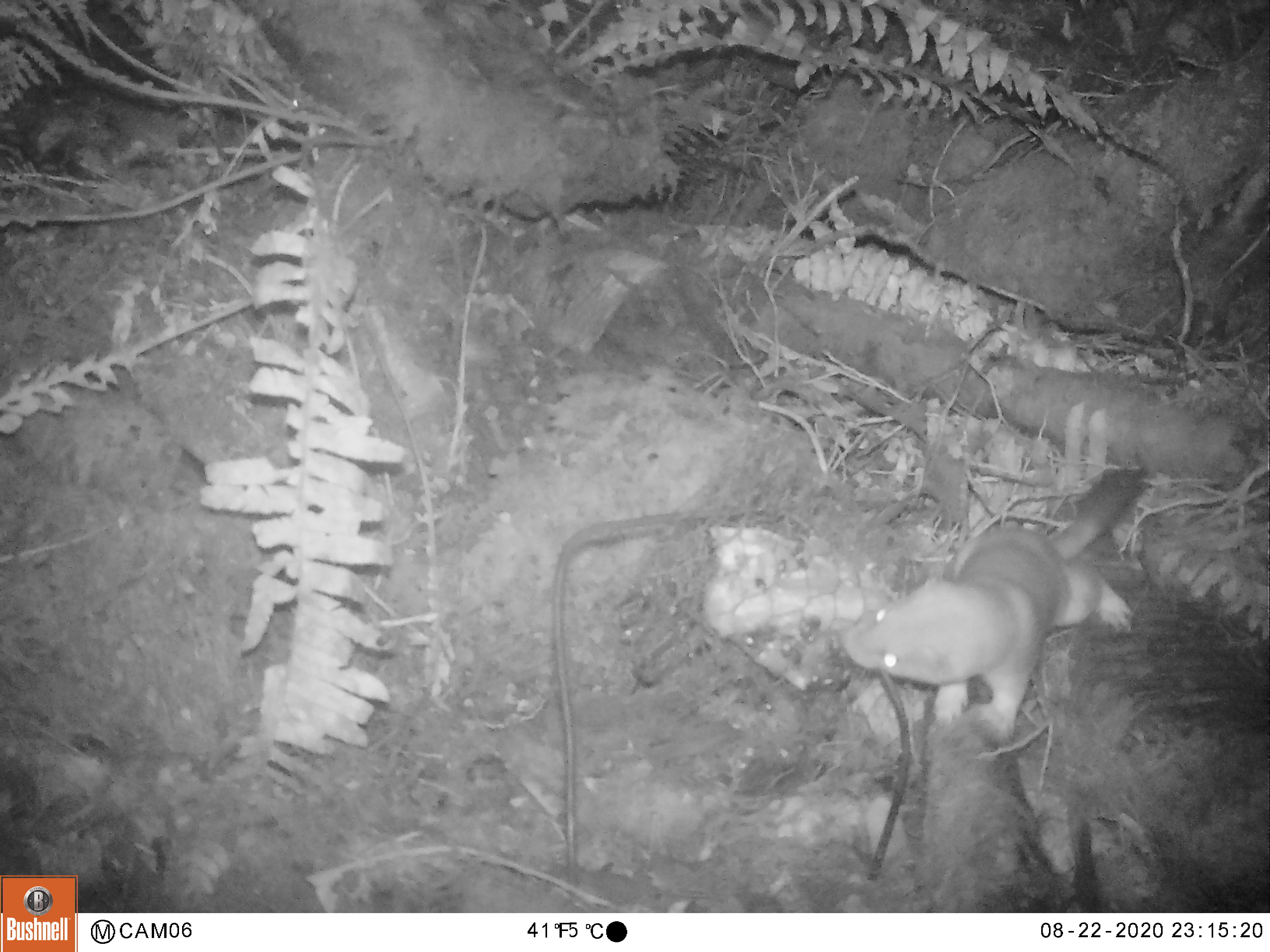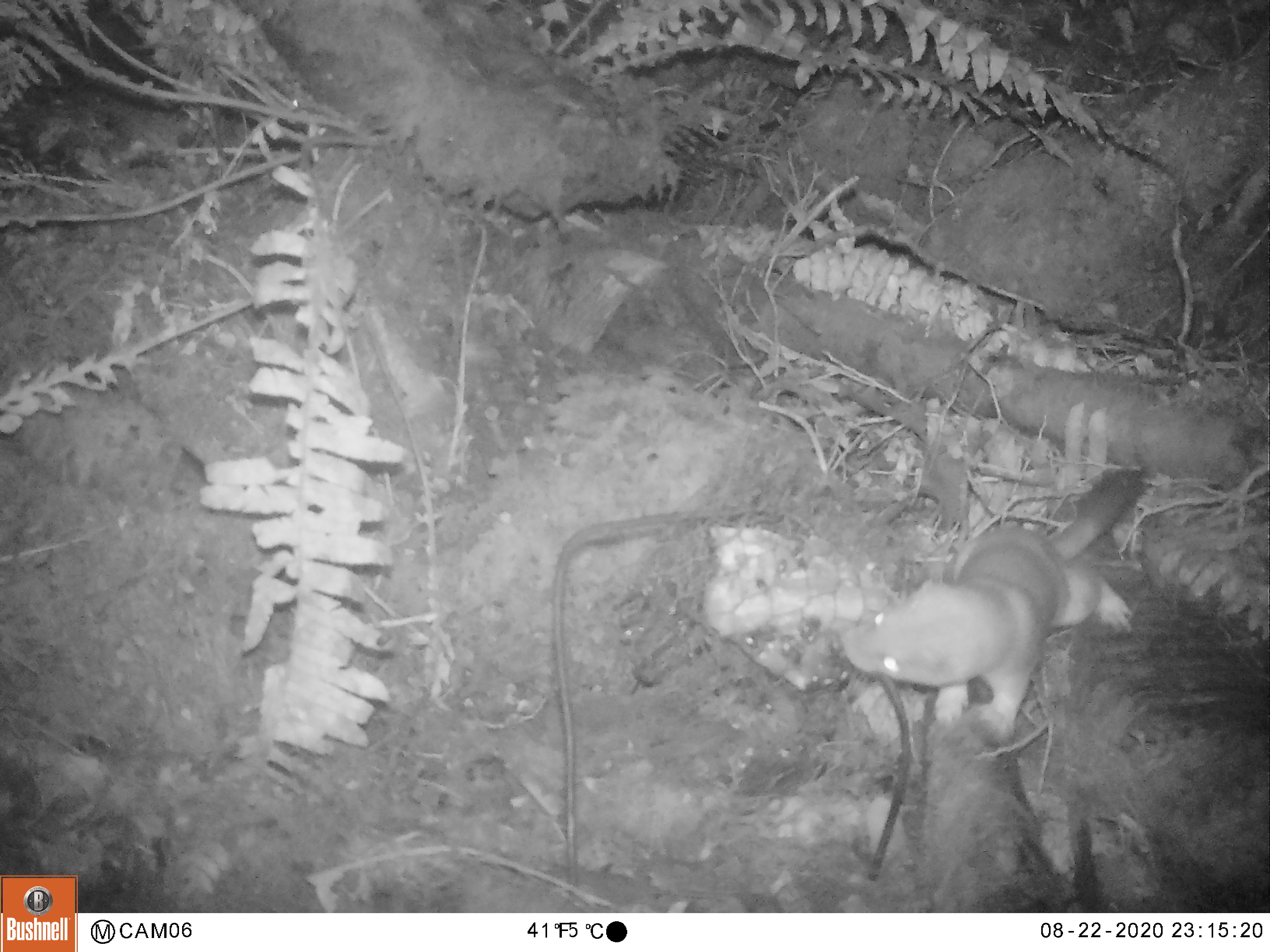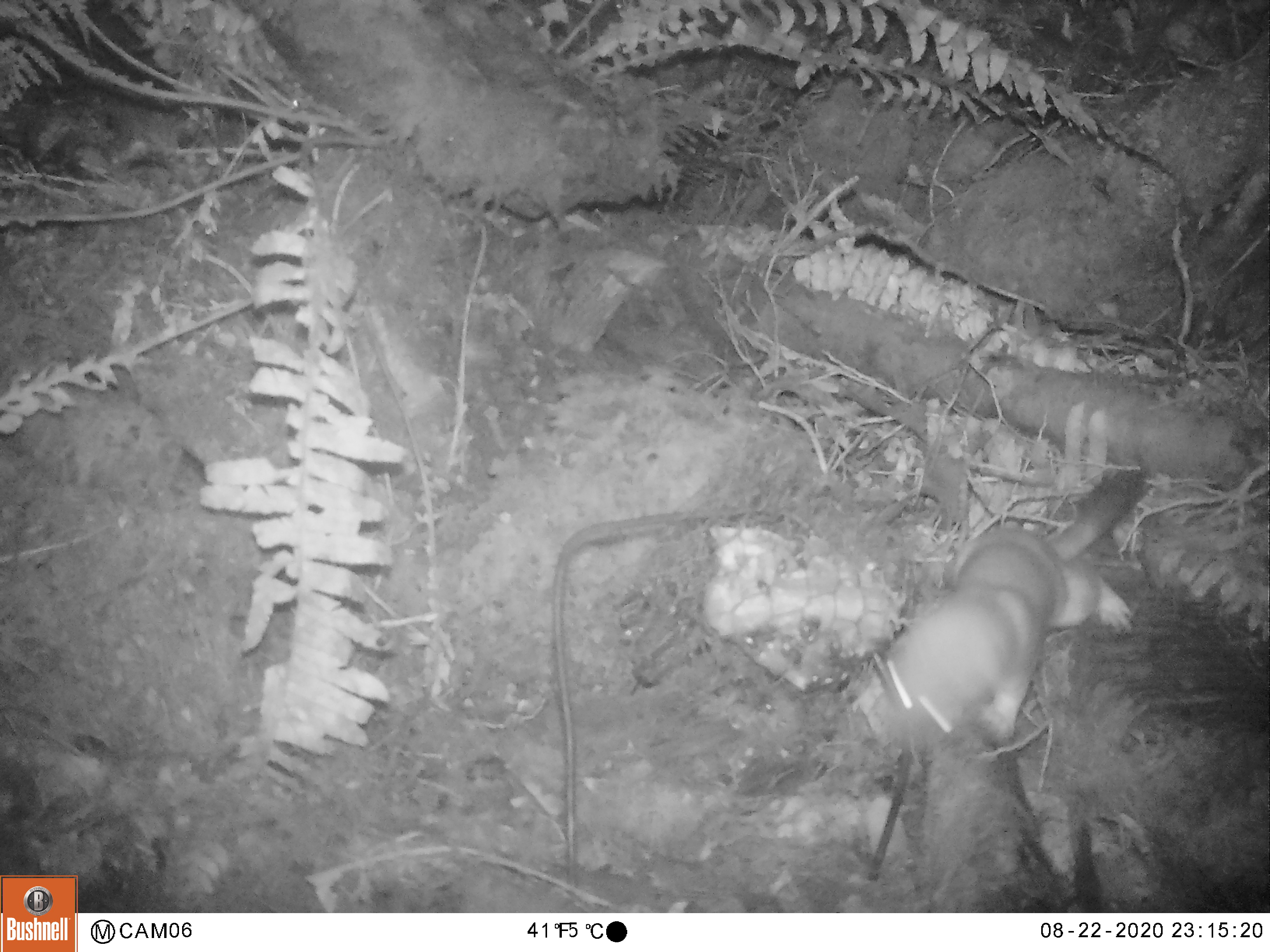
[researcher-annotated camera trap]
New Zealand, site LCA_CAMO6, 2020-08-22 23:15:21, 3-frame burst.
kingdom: Animalia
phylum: Chordata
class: Mammalia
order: Carnivora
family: Mustelidae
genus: Mustela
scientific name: Mustela erminea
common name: stoat